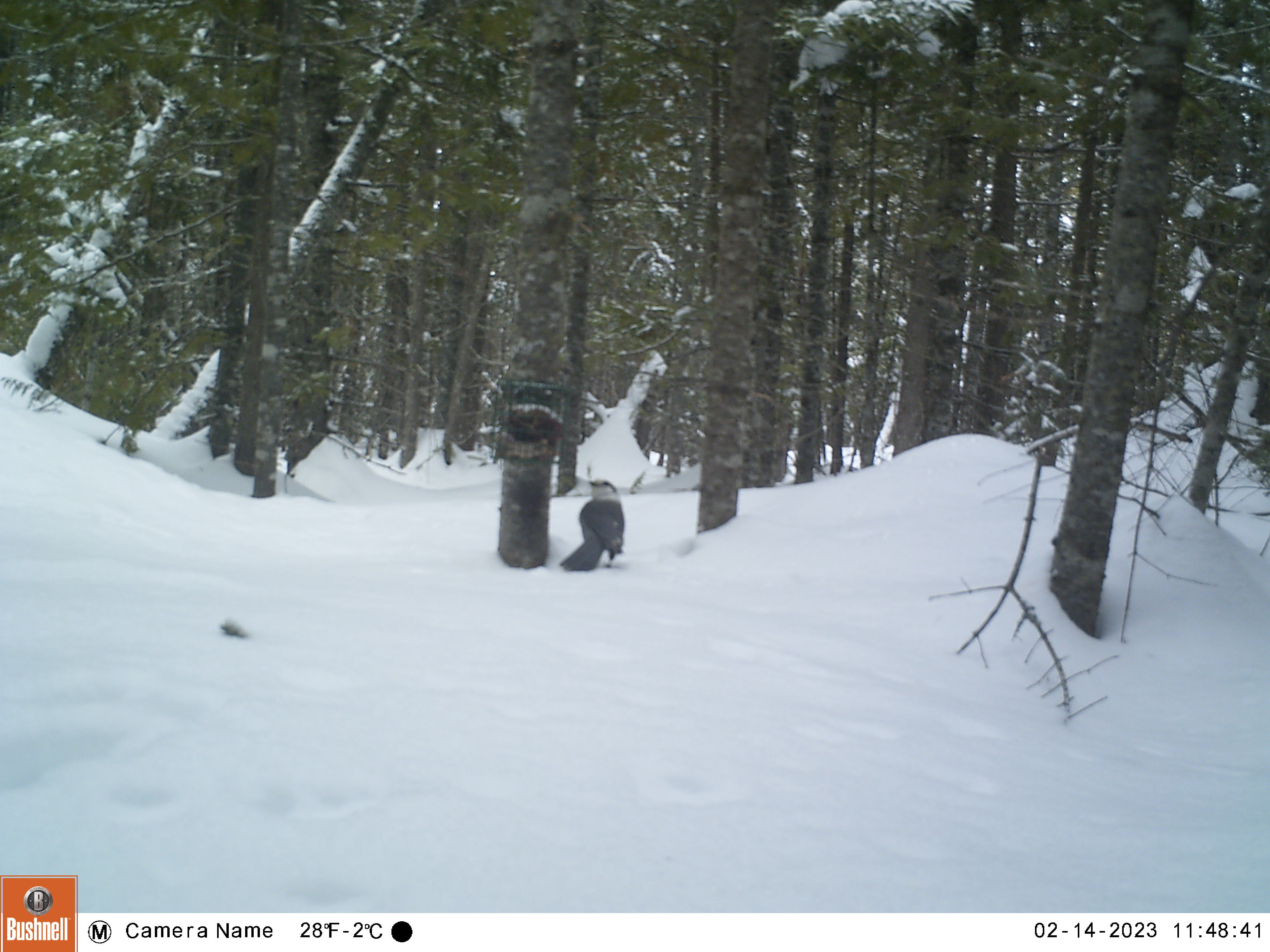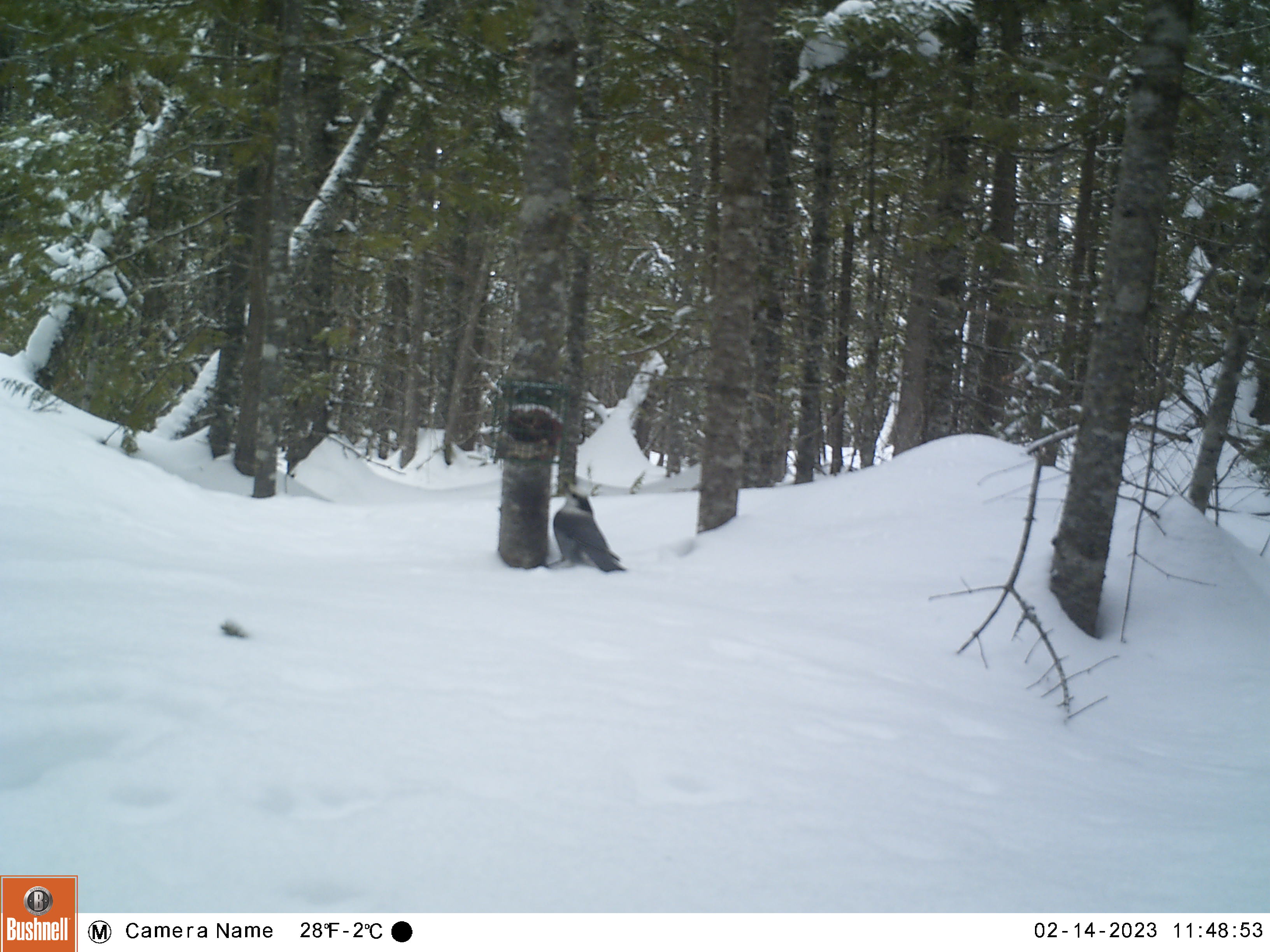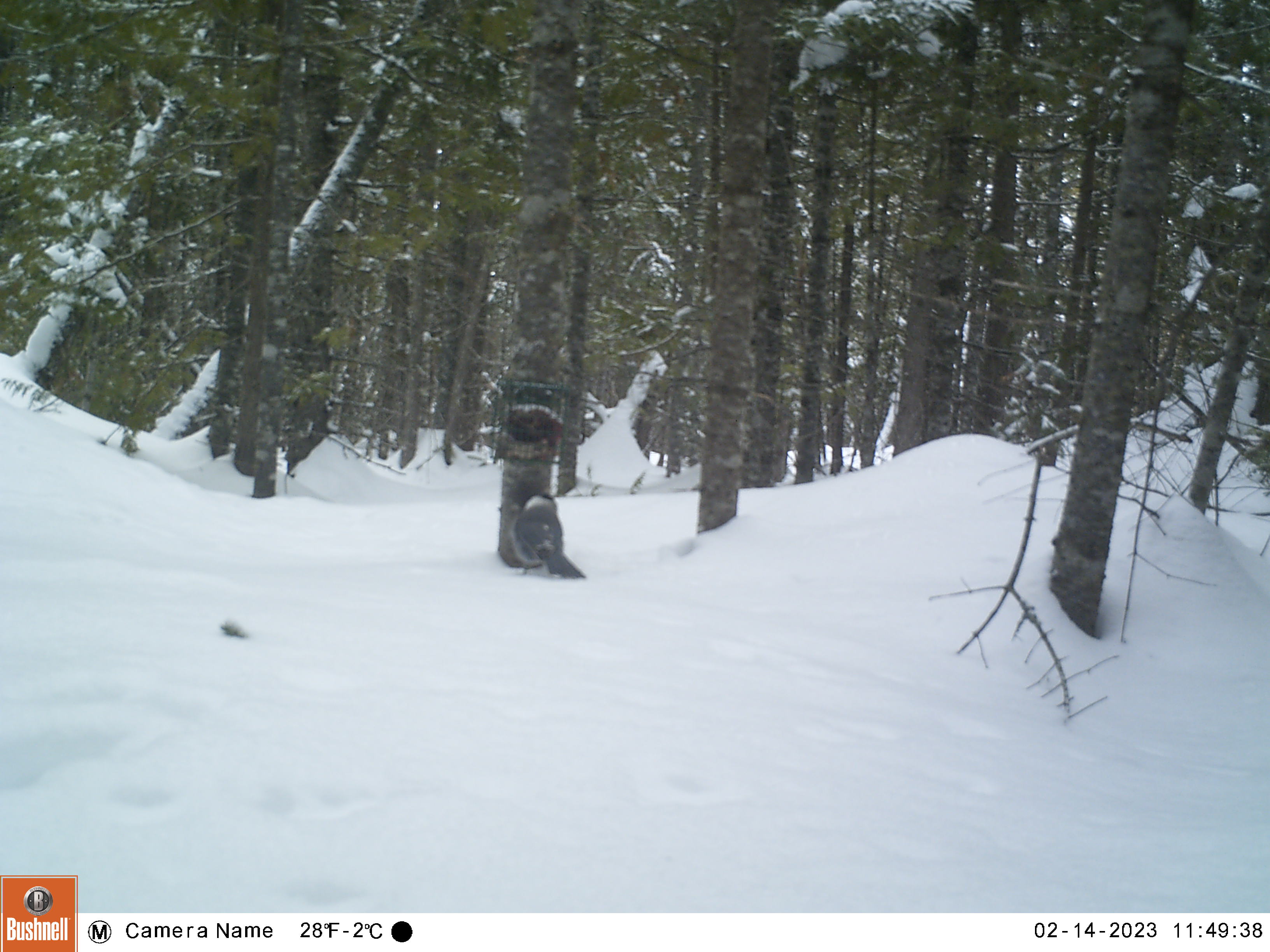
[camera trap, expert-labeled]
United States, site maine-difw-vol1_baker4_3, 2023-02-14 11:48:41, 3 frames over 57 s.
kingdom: Animalia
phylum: Chordata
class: Aves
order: Passeriformes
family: Corvidae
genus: Perisoreus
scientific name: Perisoreus canadensis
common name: canada jay